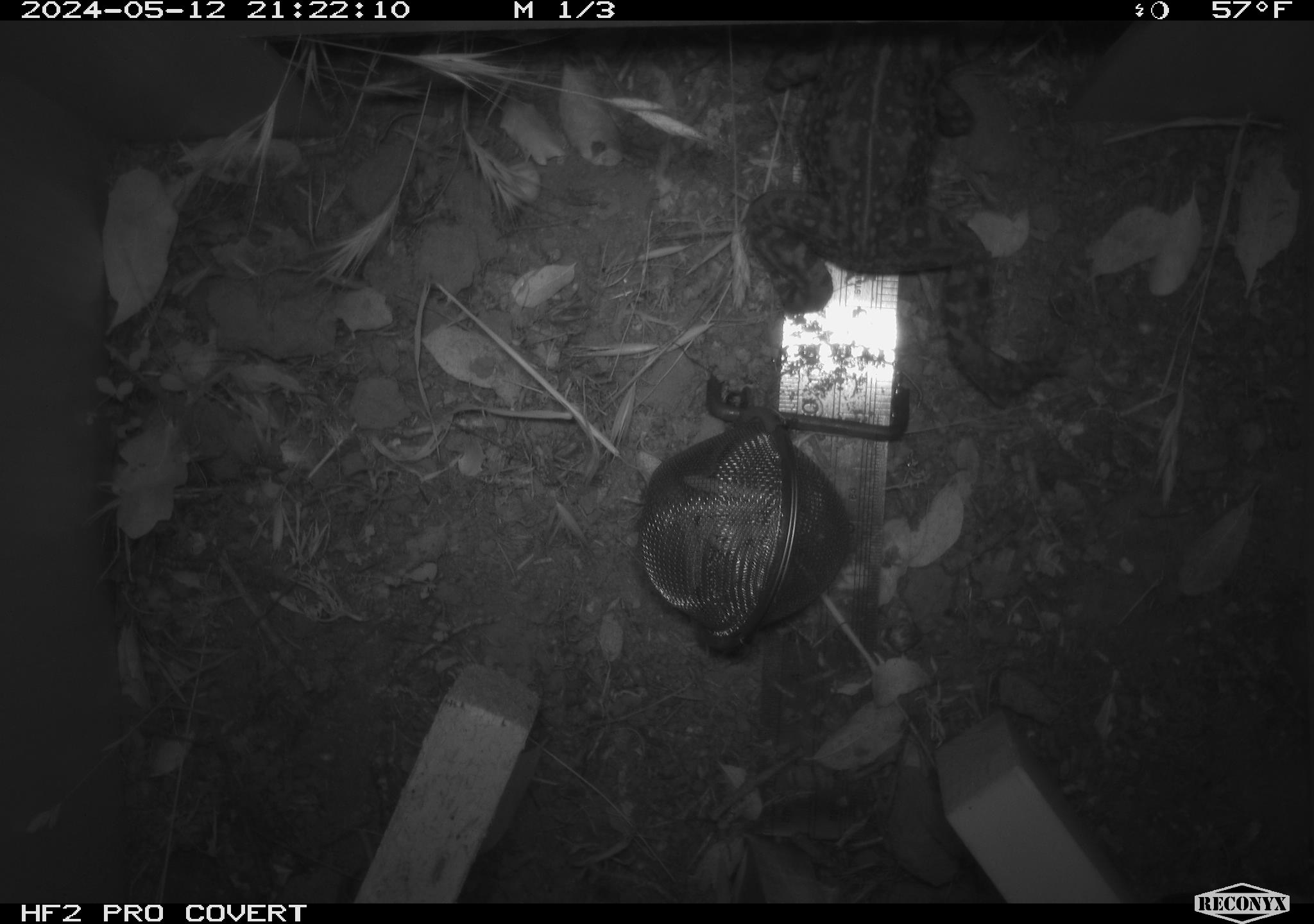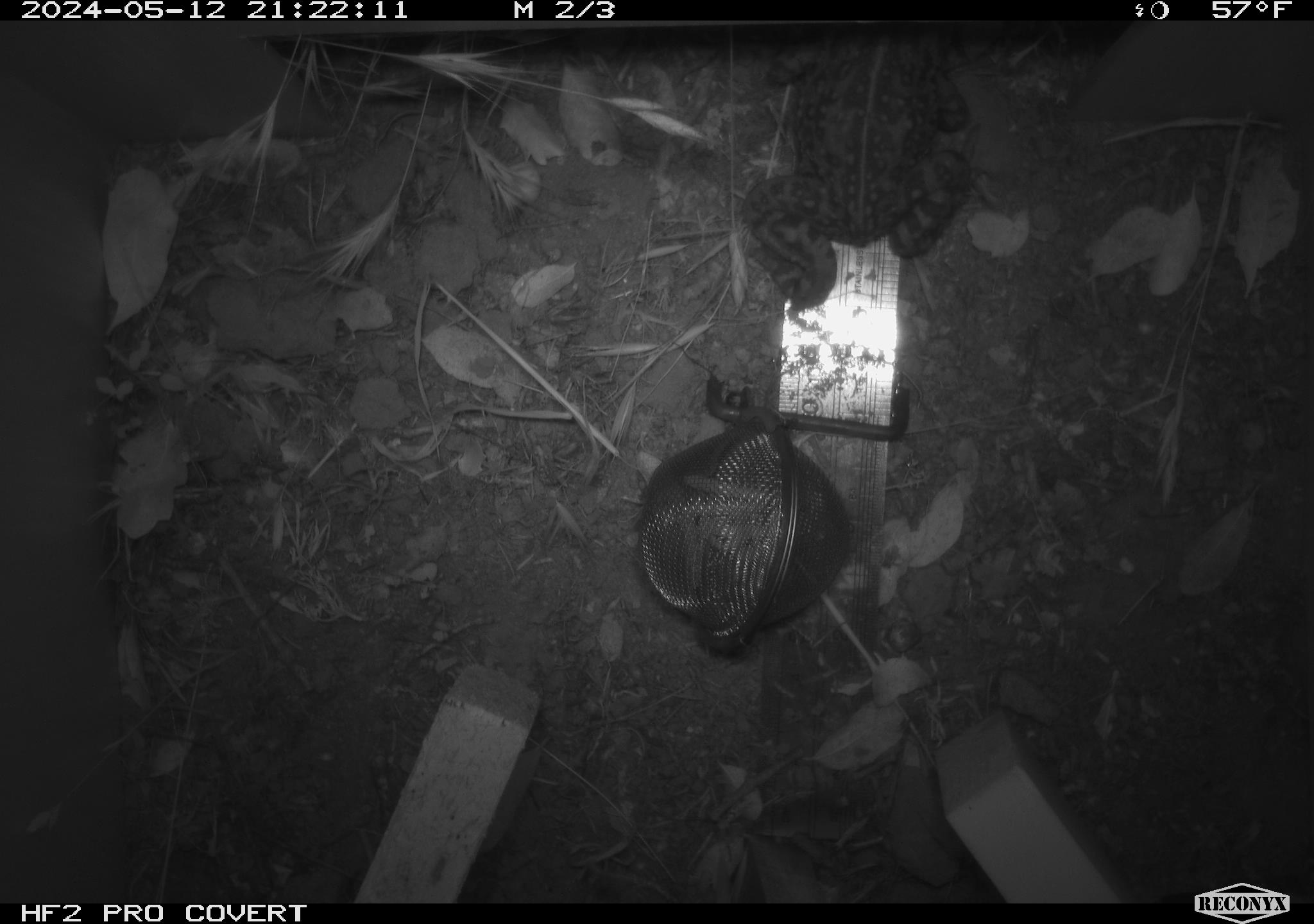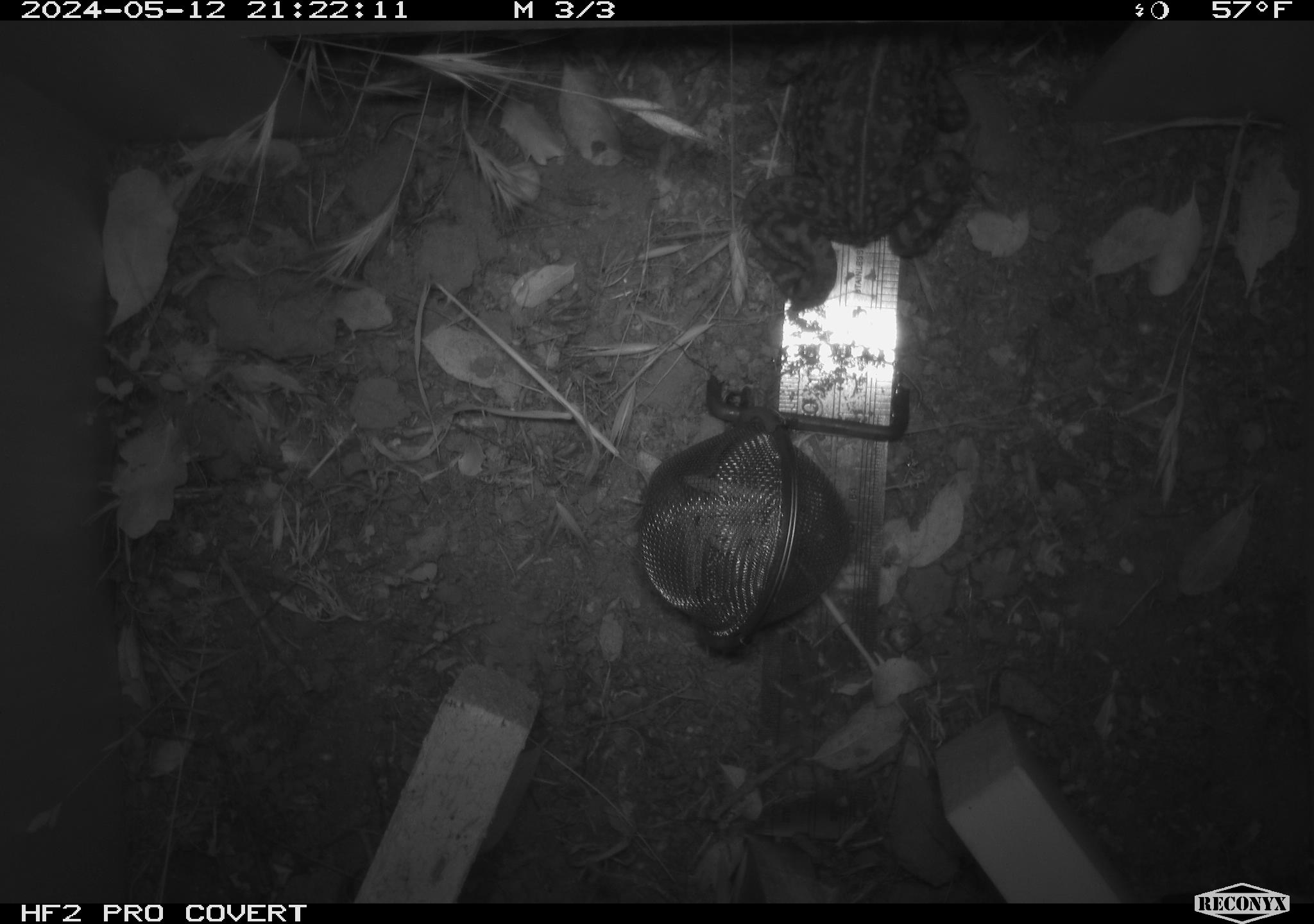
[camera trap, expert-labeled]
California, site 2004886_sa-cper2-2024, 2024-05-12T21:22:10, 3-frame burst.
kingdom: Animalia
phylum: Chordata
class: Amphibia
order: Anura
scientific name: Anura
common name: frogs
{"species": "frogs (Anura)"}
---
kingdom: Animalia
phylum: Chordata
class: Amphibia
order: Anura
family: Bufonidae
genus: Anaxyrus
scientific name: Anaxyrus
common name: north american toads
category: anaxyrus species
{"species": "anaxyrus species (north american toads) (Anaxyrus)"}